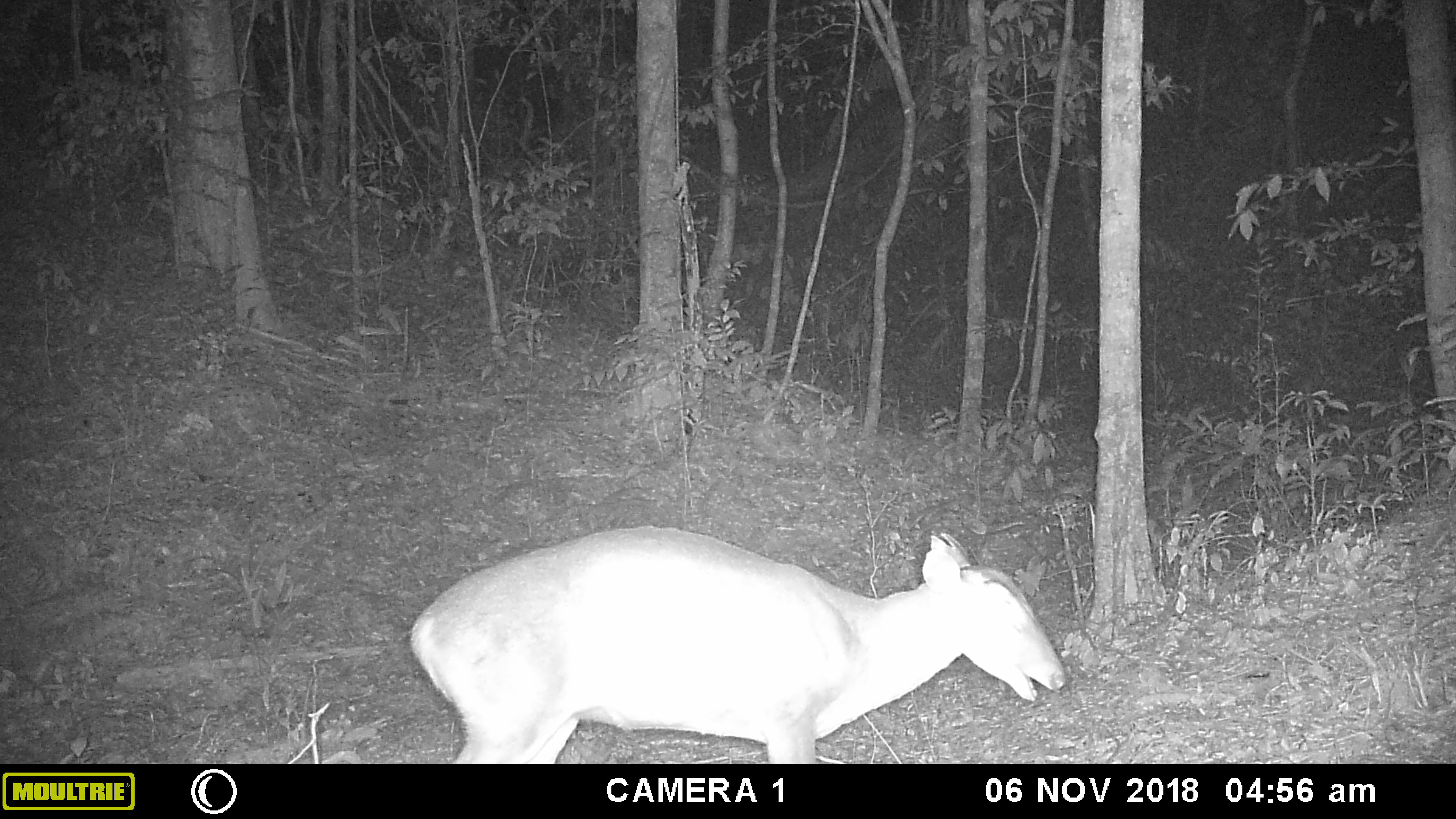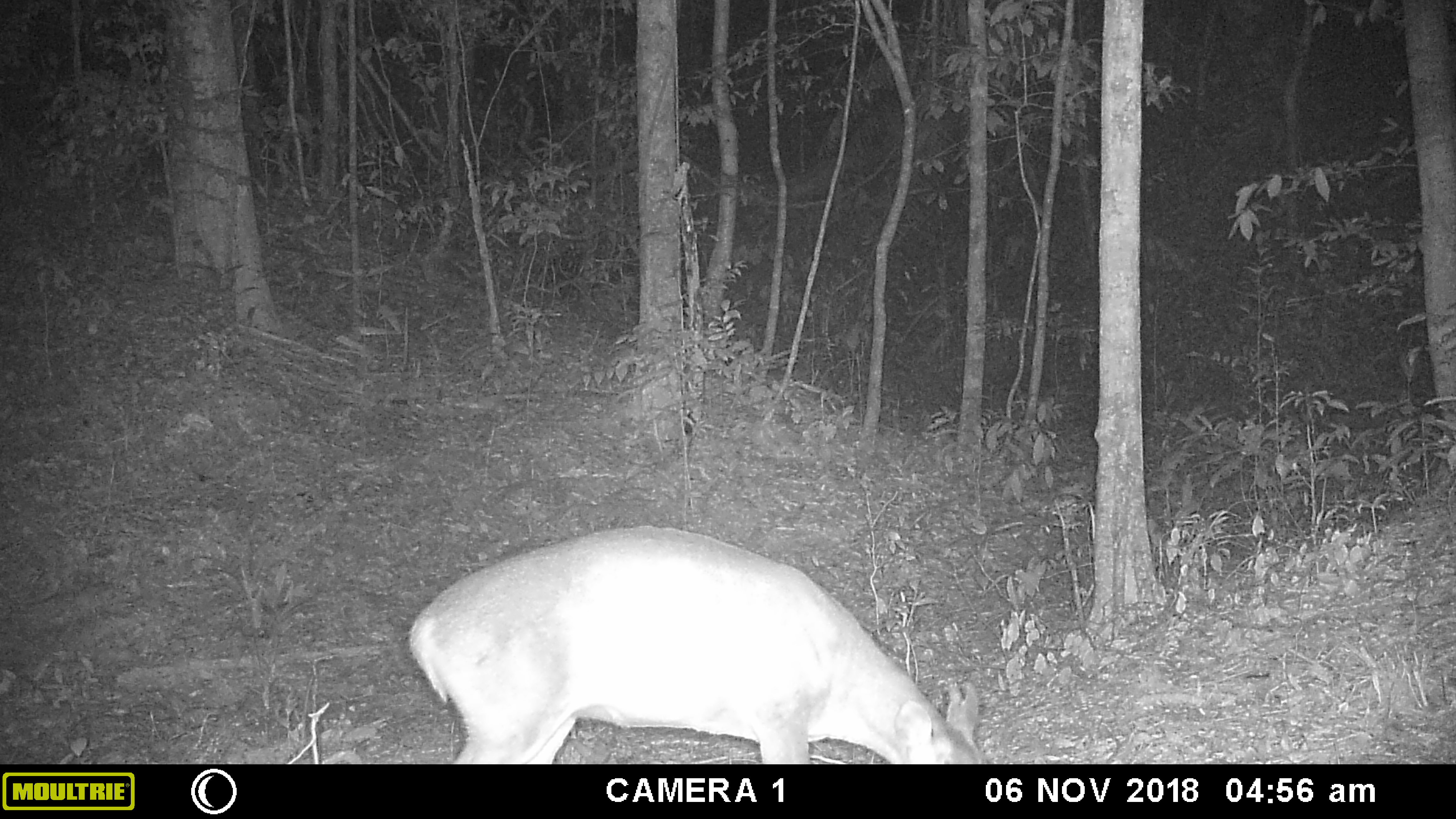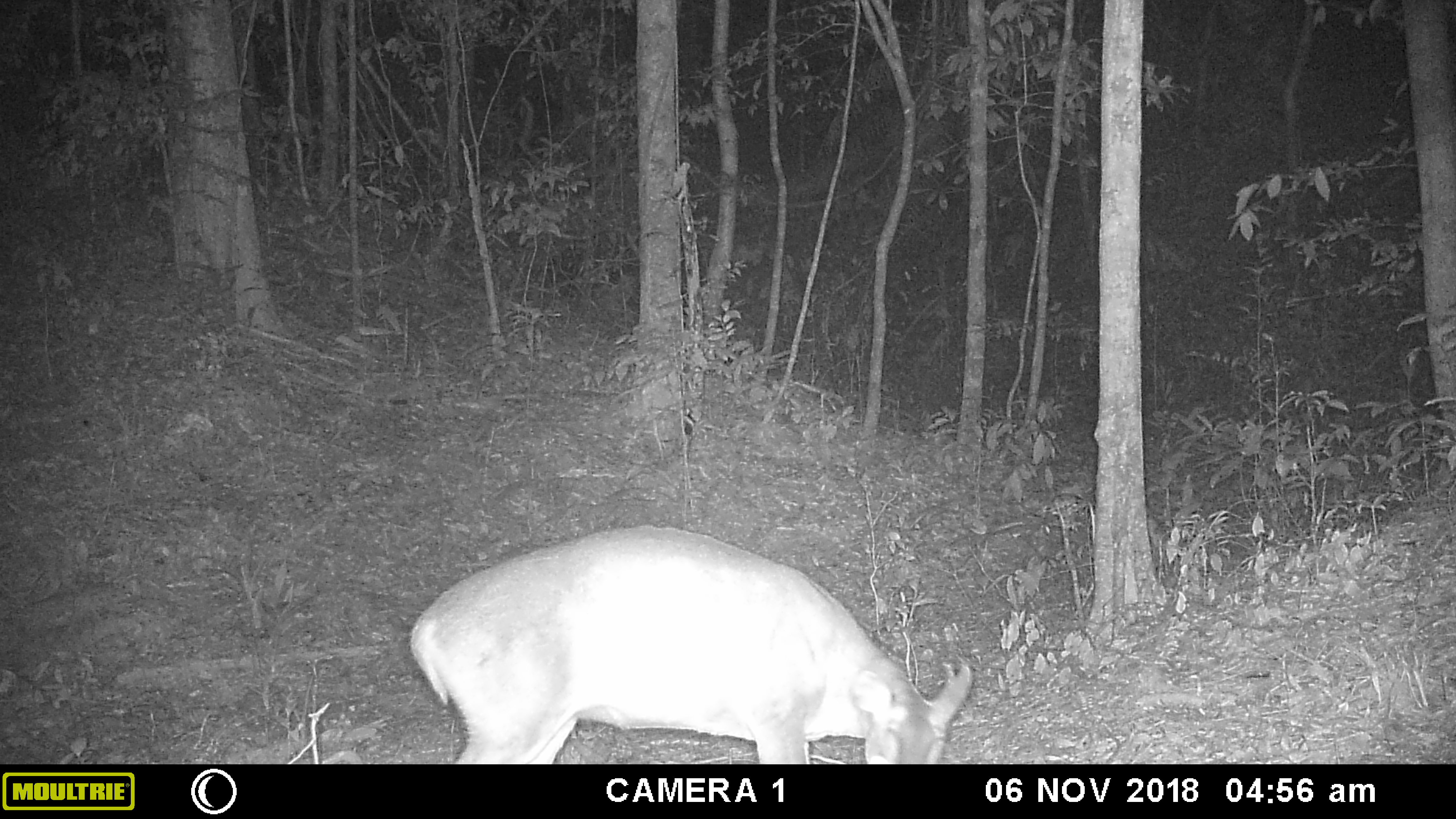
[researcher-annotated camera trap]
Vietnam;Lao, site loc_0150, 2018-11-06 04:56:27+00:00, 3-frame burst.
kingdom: Animalia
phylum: Chordata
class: Mammalia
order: Artiodactyla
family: Cervidae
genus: Muntiacus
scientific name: Muntiacus vuquangensis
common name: large-antlered muntjac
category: large antlered muntjac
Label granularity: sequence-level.